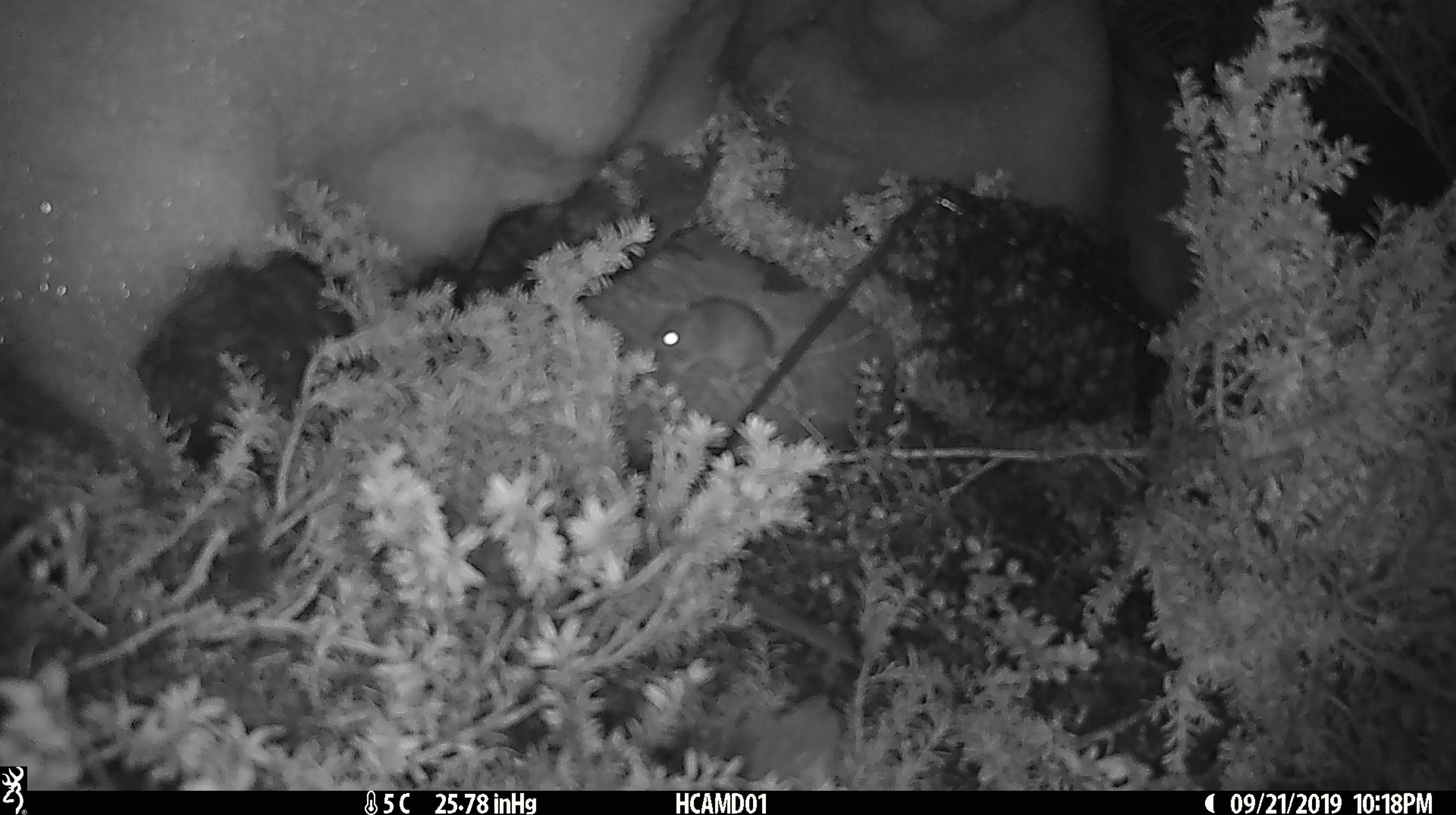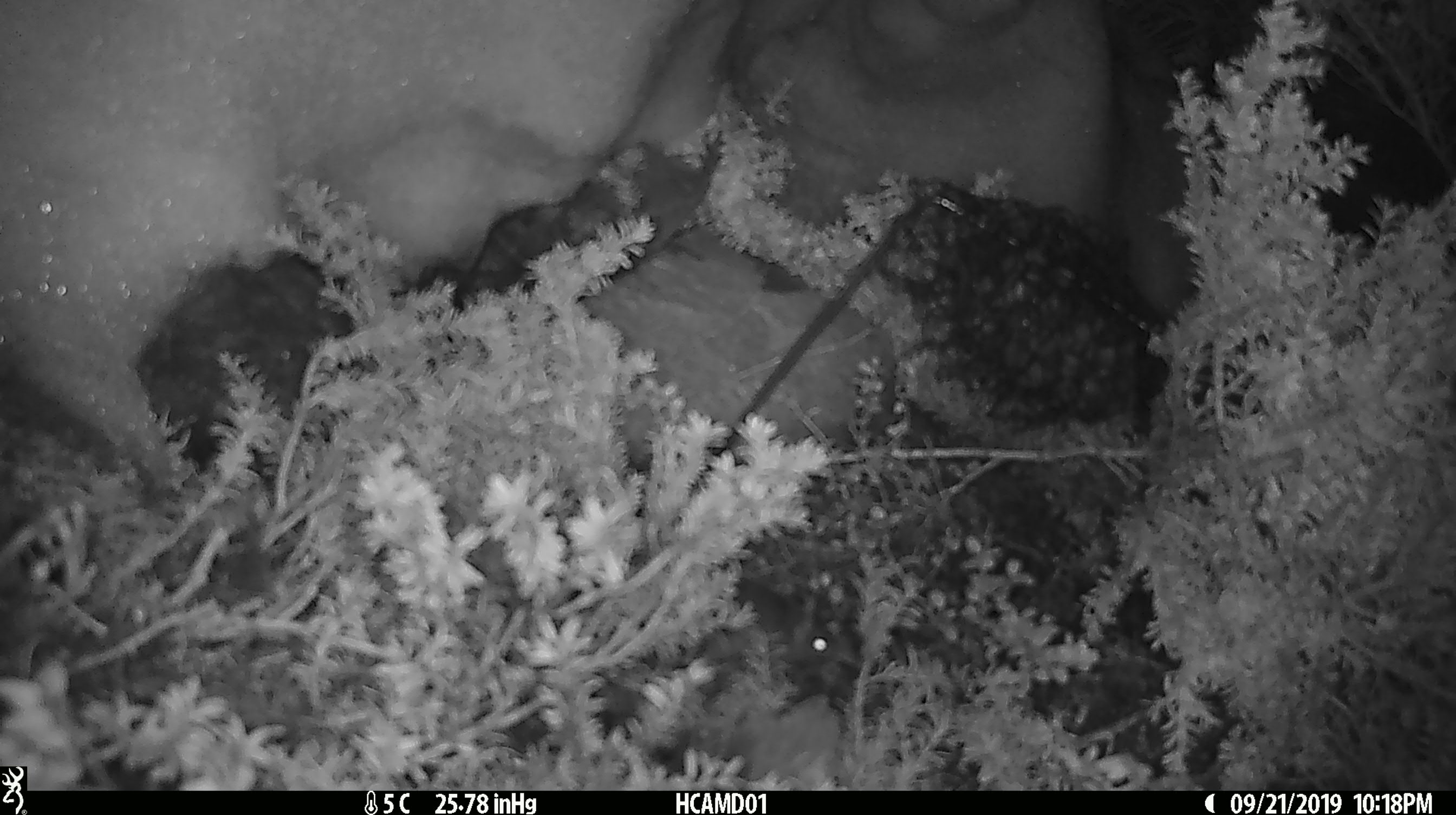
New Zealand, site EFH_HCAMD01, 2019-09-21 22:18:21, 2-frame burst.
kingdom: Animalia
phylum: Chordata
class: Mammalia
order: Rodentia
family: Muridae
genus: Mus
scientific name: Mus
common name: mouse